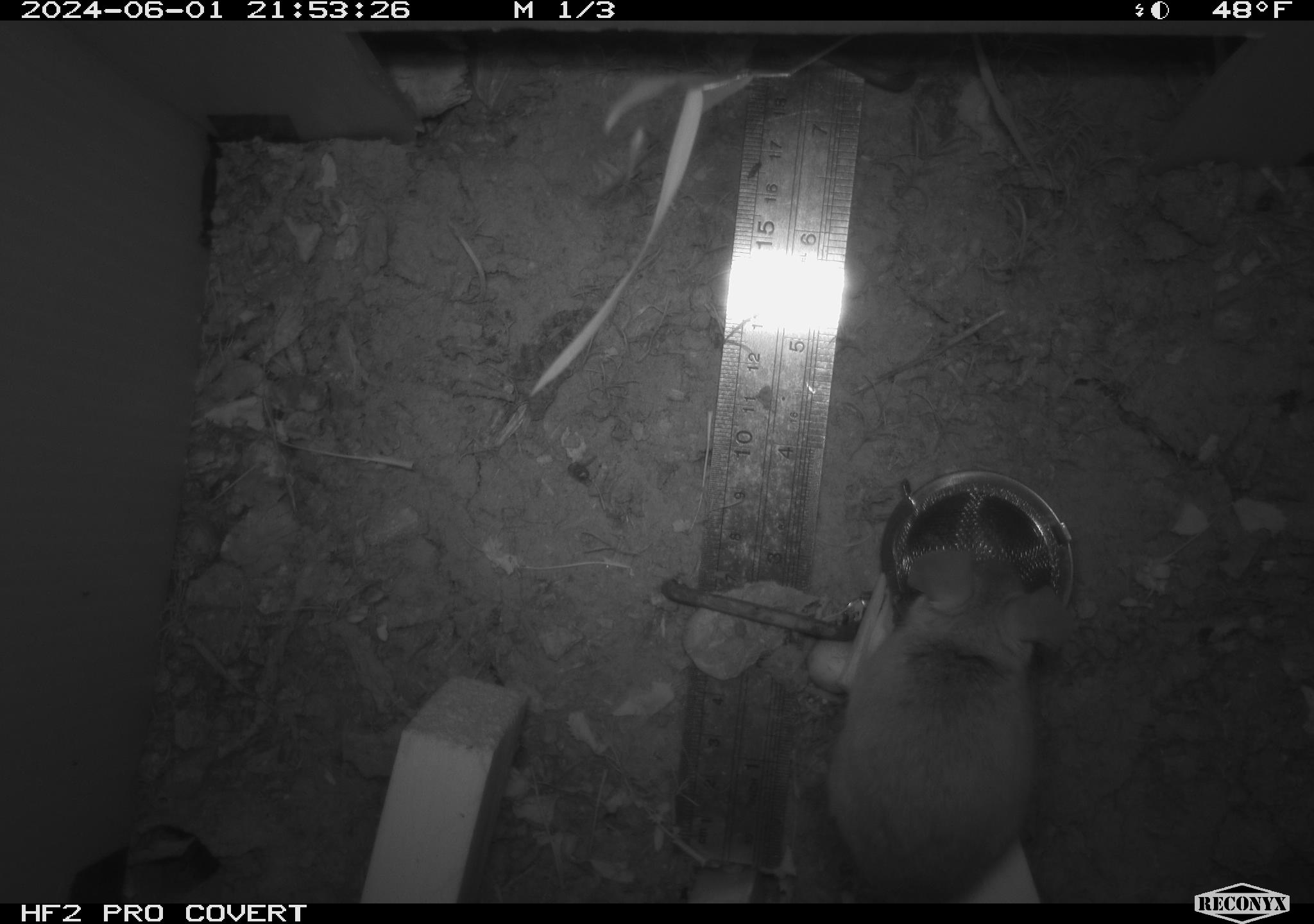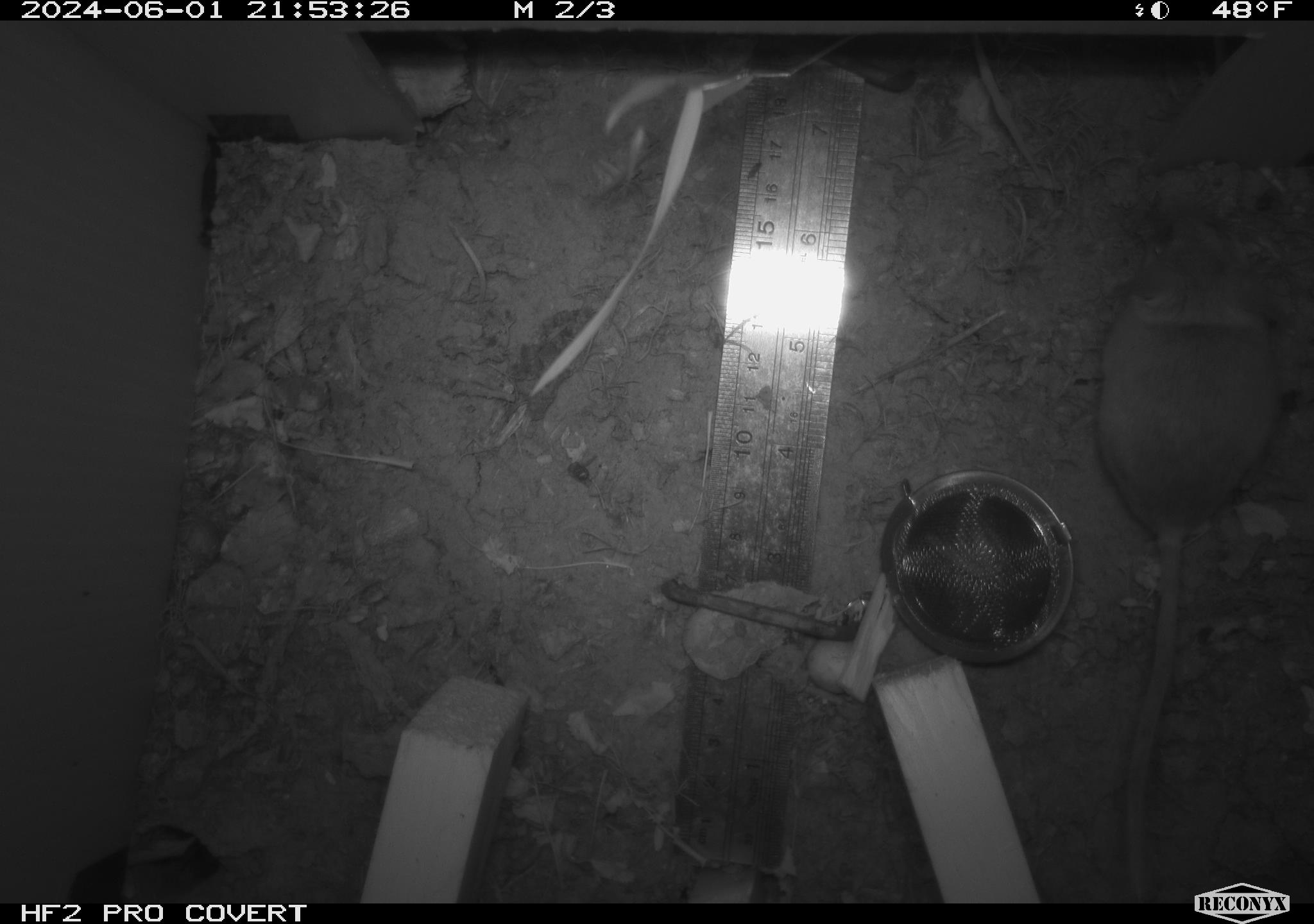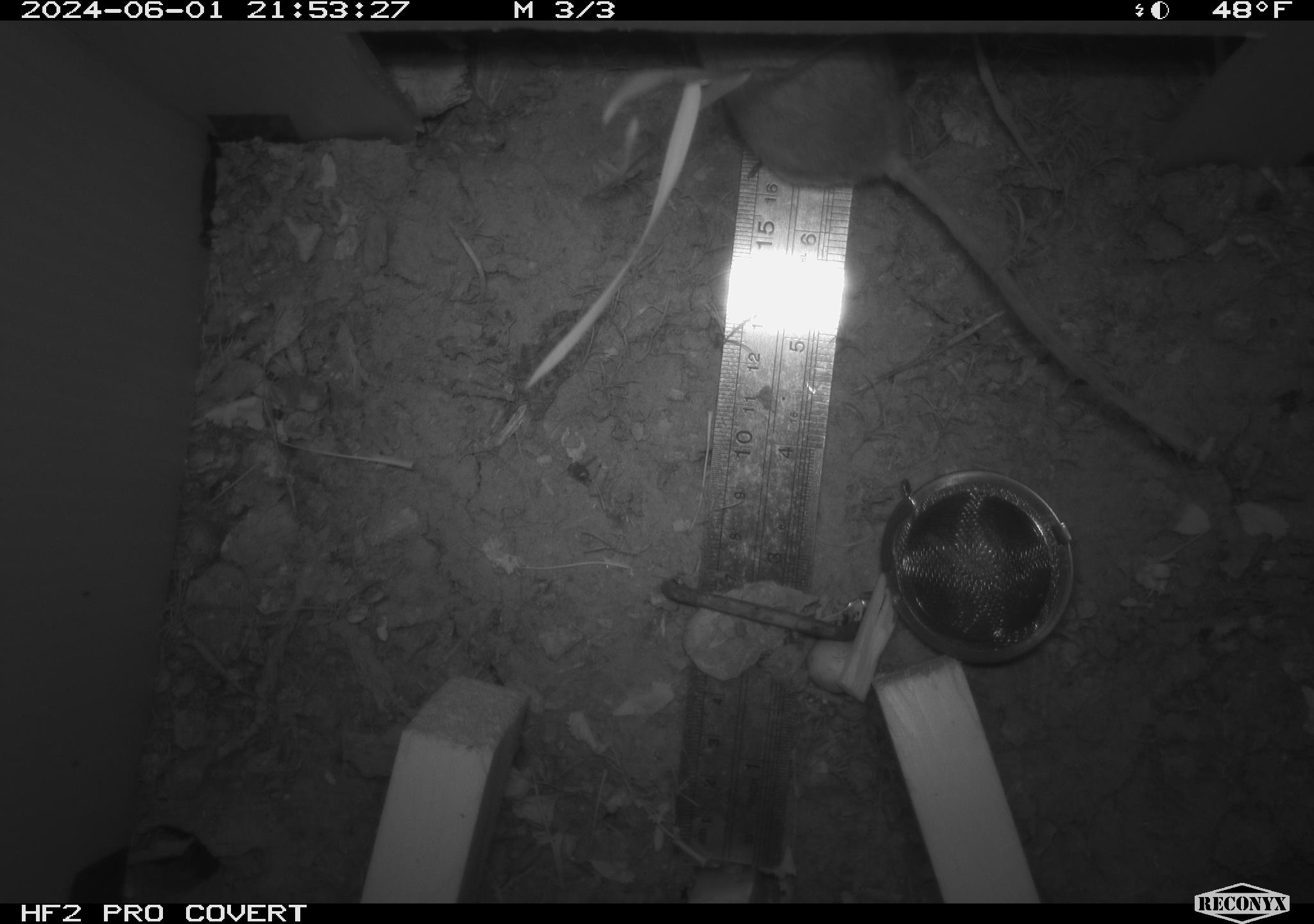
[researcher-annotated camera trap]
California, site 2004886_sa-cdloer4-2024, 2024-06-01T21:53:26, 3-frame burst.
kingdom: Animalia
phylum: Chordata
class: Mammalia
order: Rodentia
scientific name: Rodentia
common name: mouse species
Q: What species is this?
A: Mouse species (Rodentia).